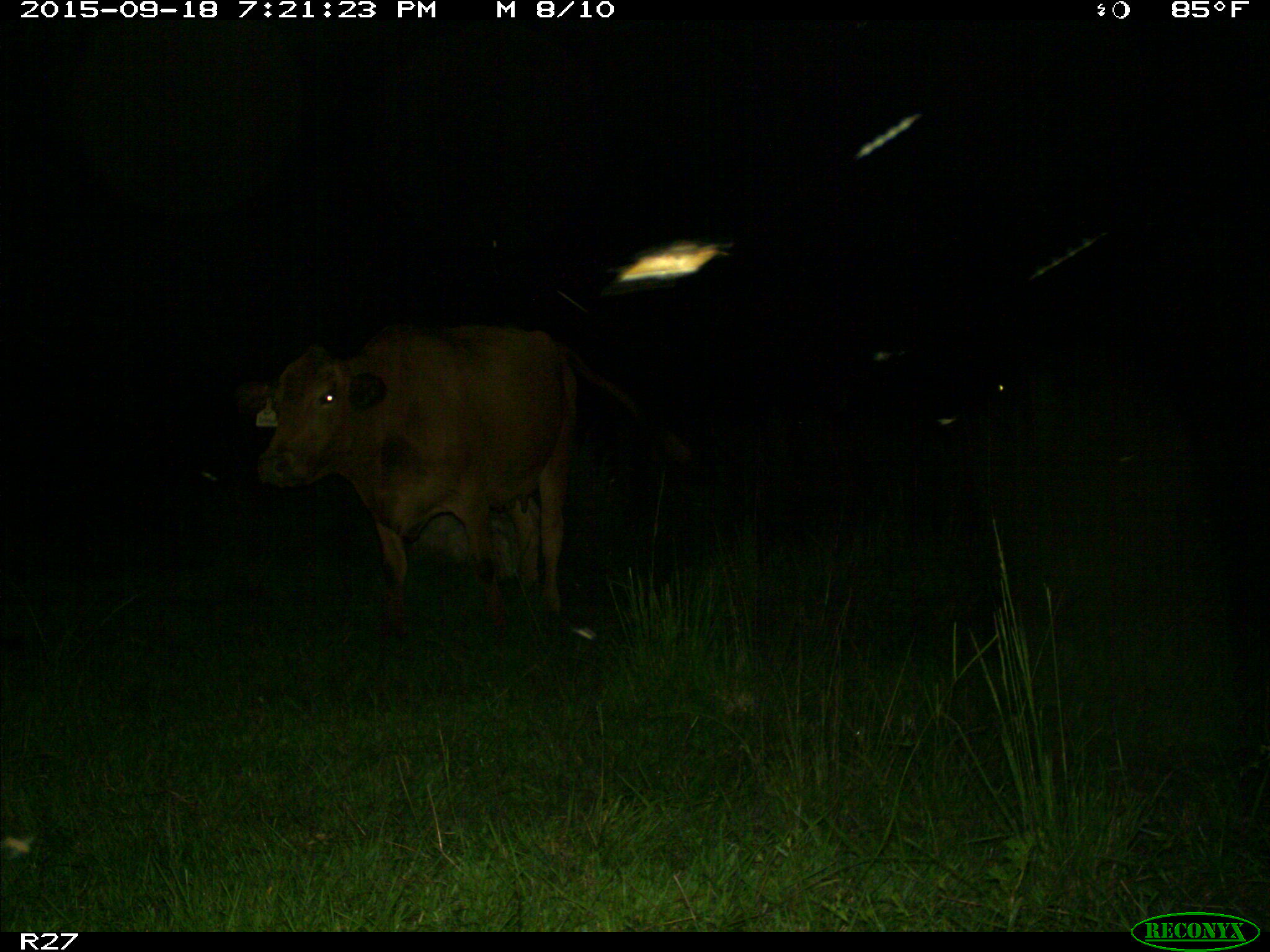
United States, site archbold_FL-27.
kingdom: Animalia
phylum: Chordata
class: Mammalia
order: Artiodactyla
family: Bovidae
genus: Bos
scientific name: Bos taurus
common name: domestic cow